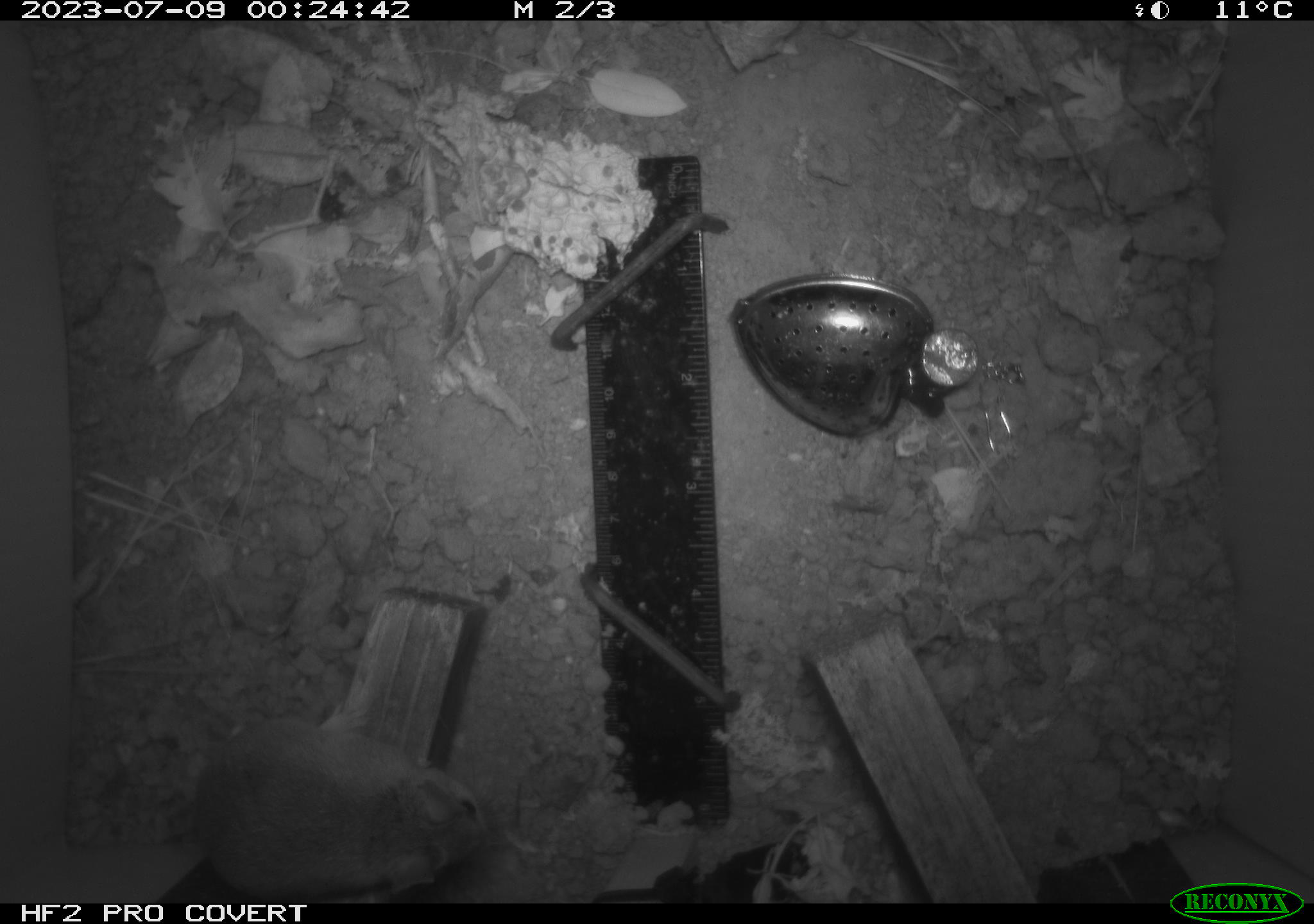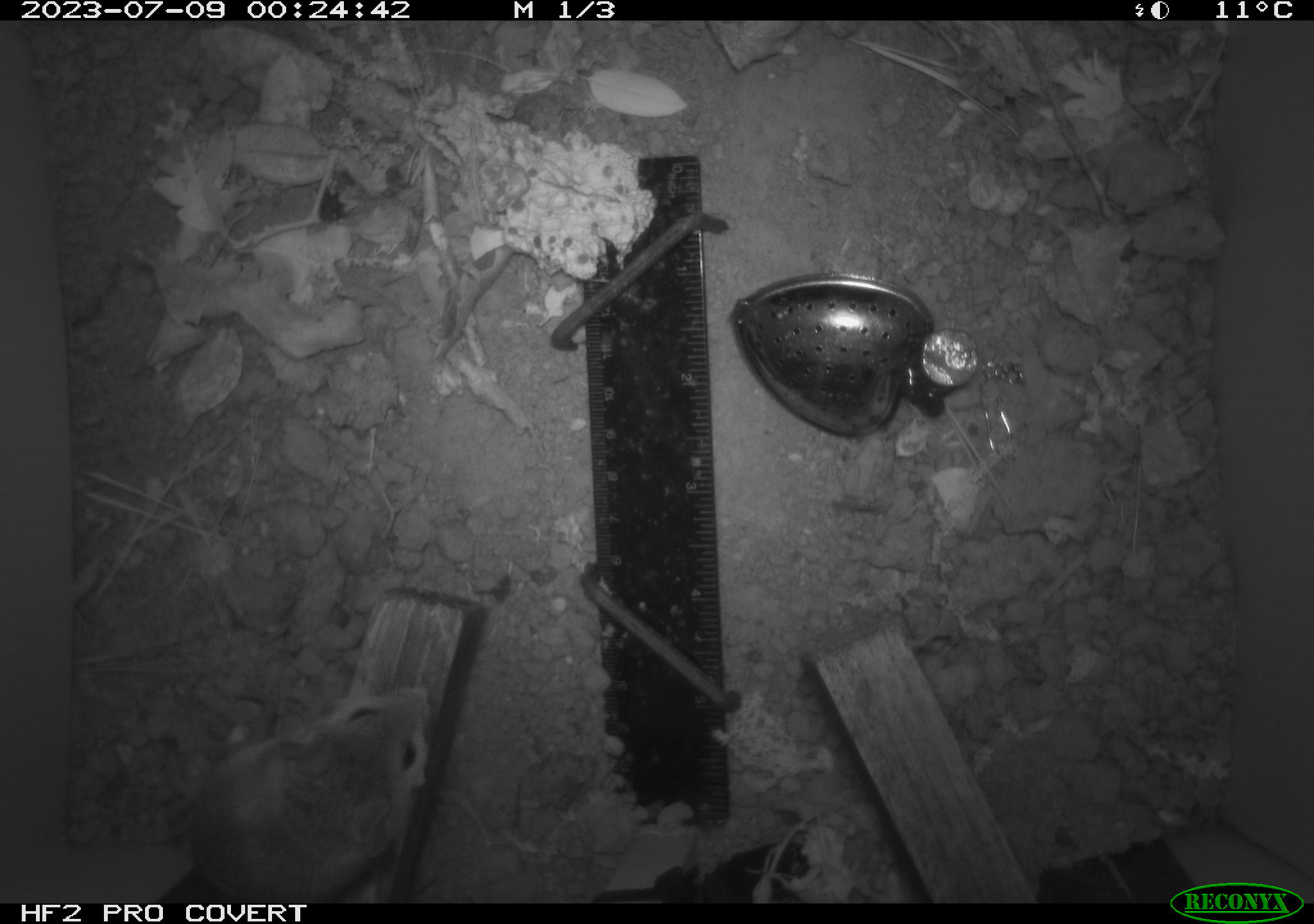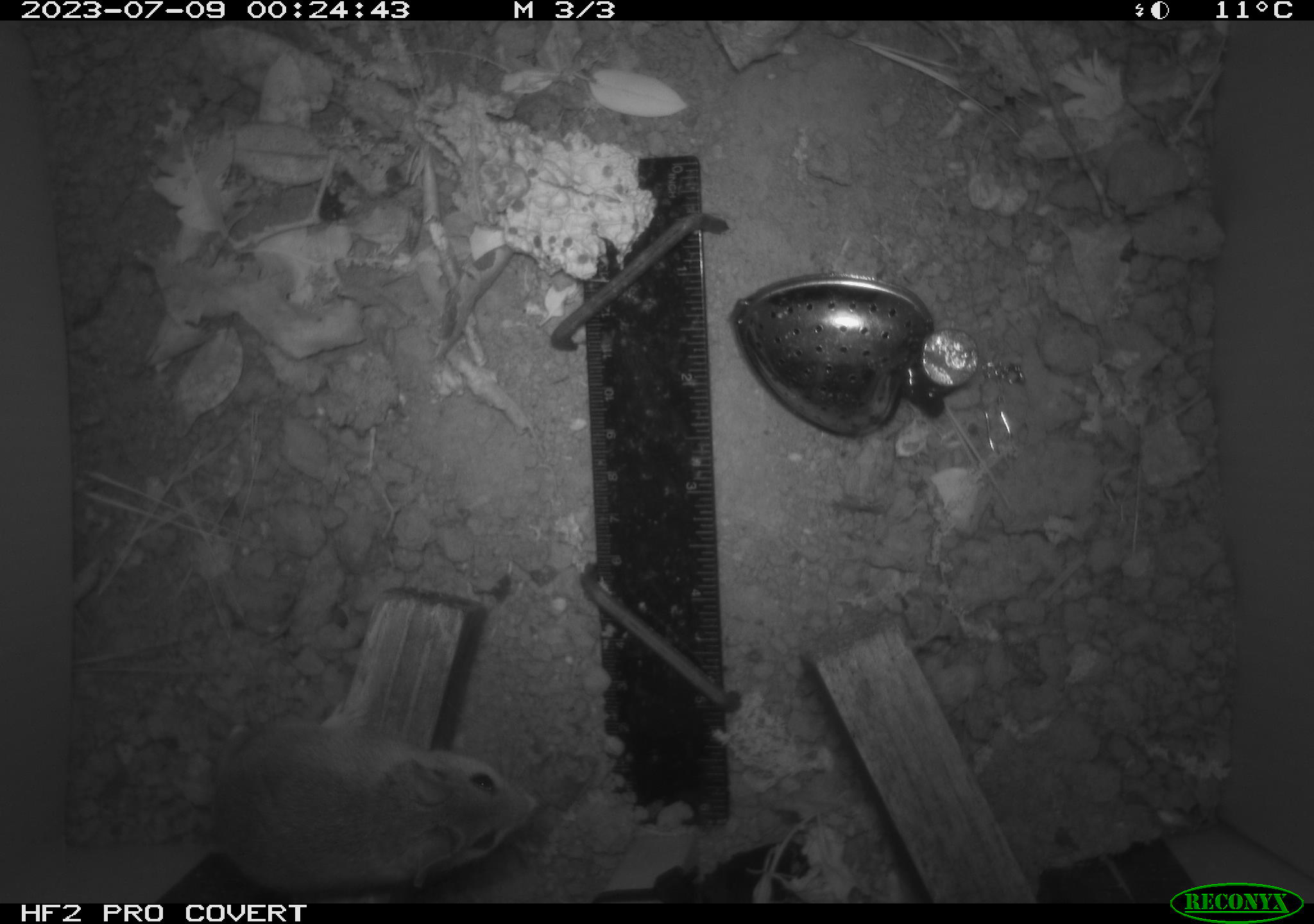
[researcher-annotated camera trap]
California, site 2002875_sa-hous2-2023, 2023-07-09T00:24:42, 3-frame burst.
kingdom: Animalia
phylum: Chordata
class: Mammalia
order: Rodentia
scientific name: Rodentia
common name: mouse species